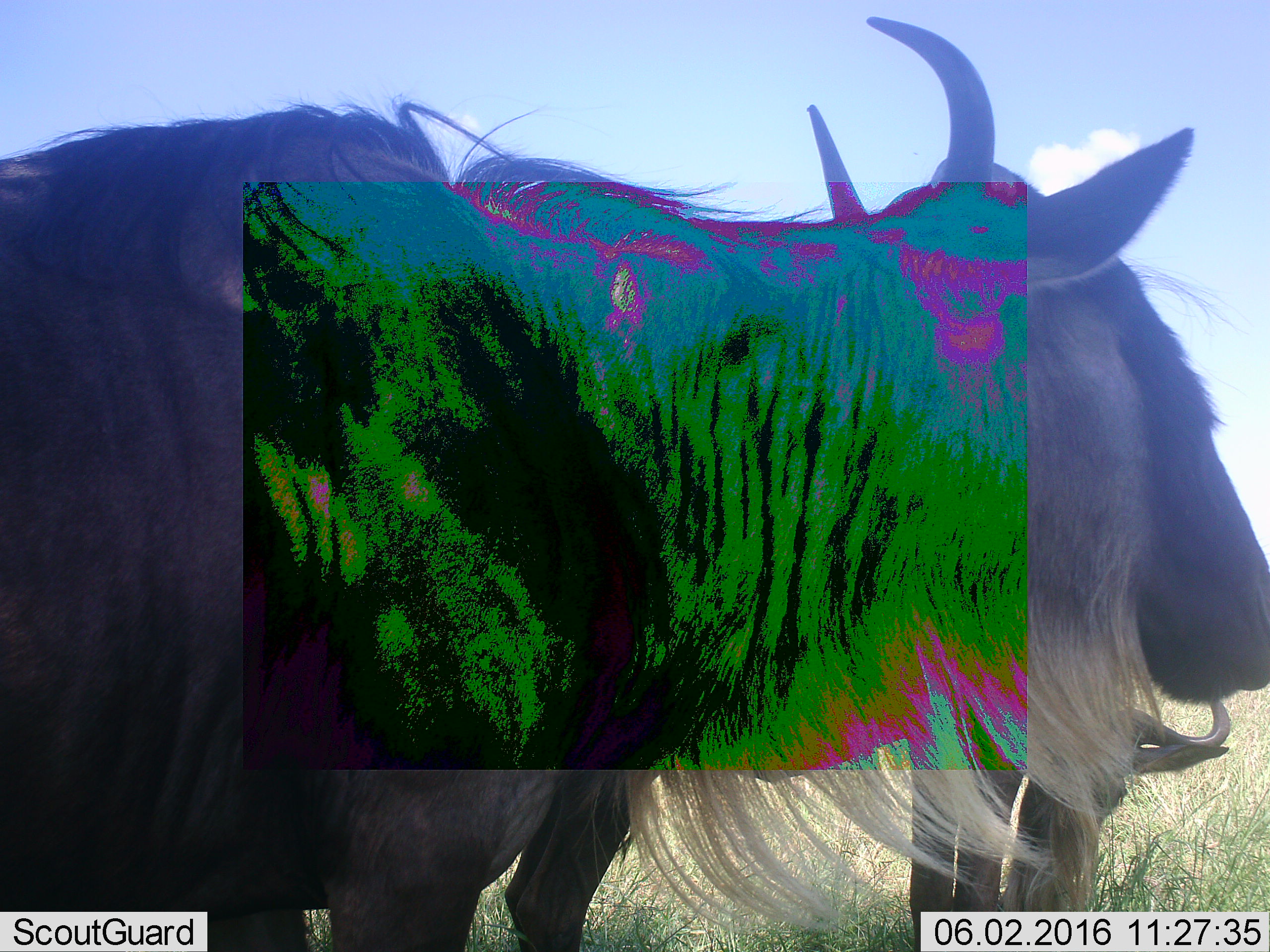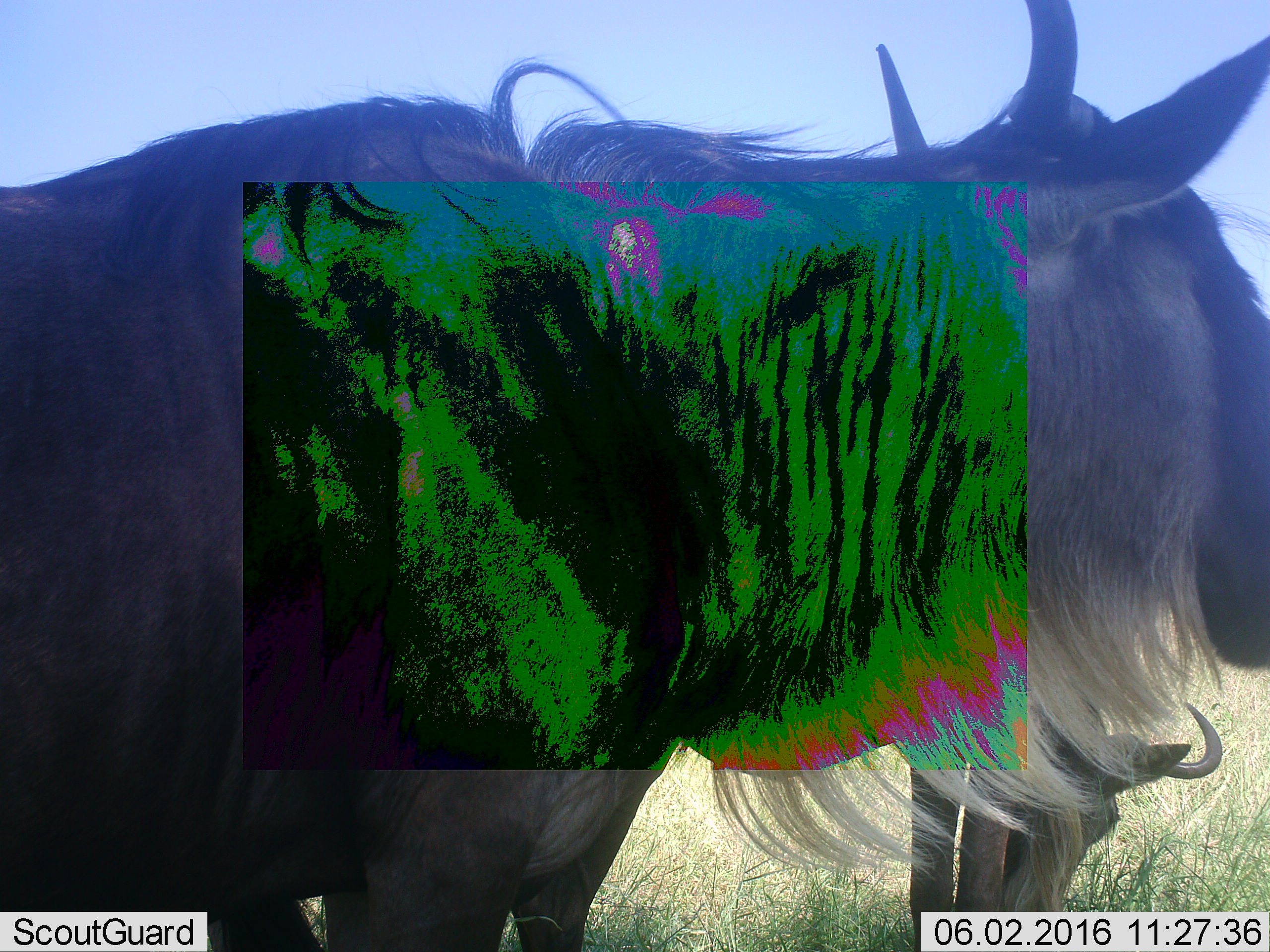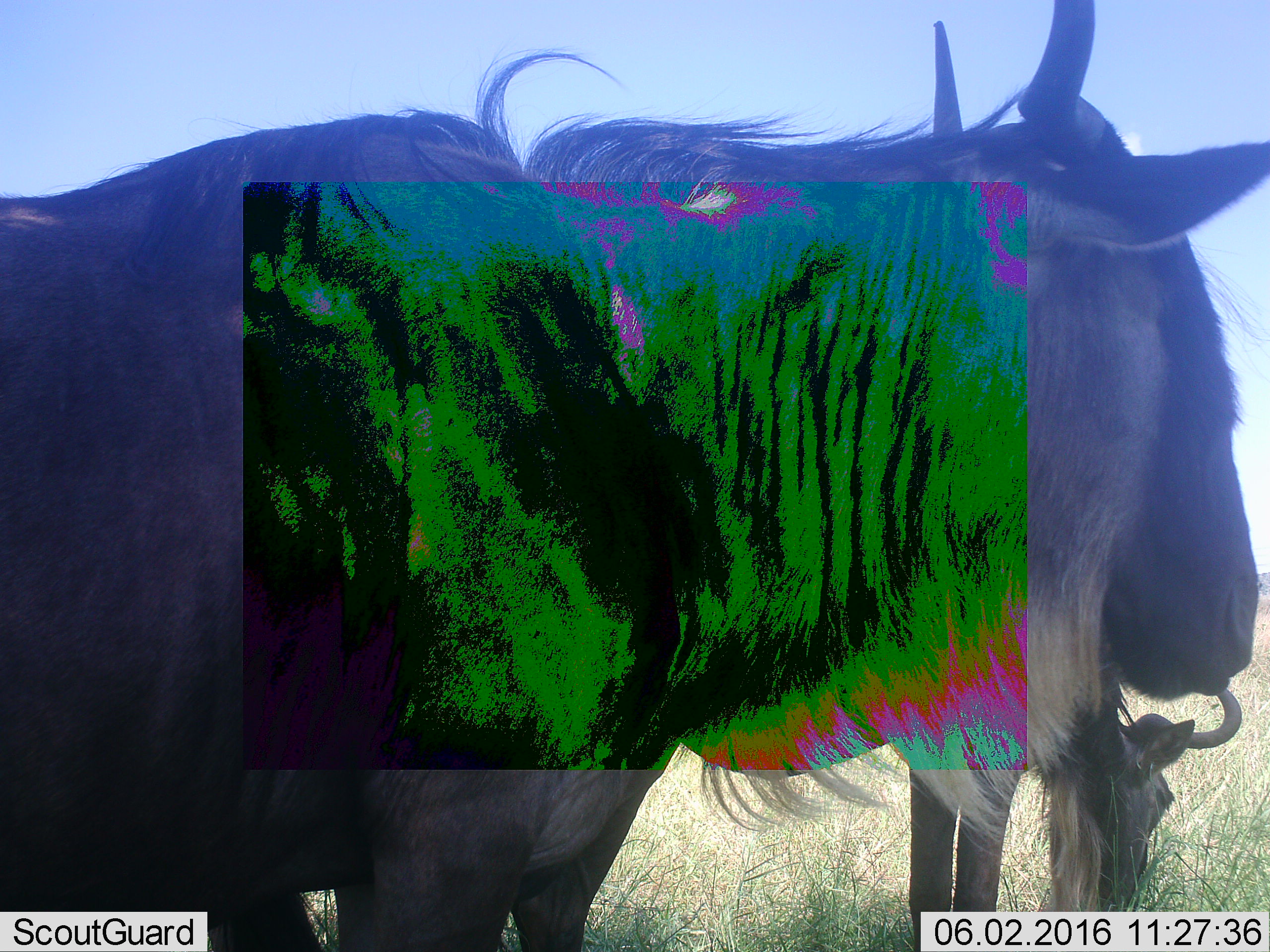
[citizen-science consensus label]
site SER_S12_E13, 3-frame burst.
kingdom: Animalia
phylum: Chordata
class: Mammalia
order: Artiodactyla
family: Bovidae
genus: Connochaetes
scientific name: Connochaetes taurinus taurinus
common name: blue wildebeest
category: wildebeestblue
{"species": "wildebeestblue (blue wildebeest) (Connochaetes taurinus taurinus)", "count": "2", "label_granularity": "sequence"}